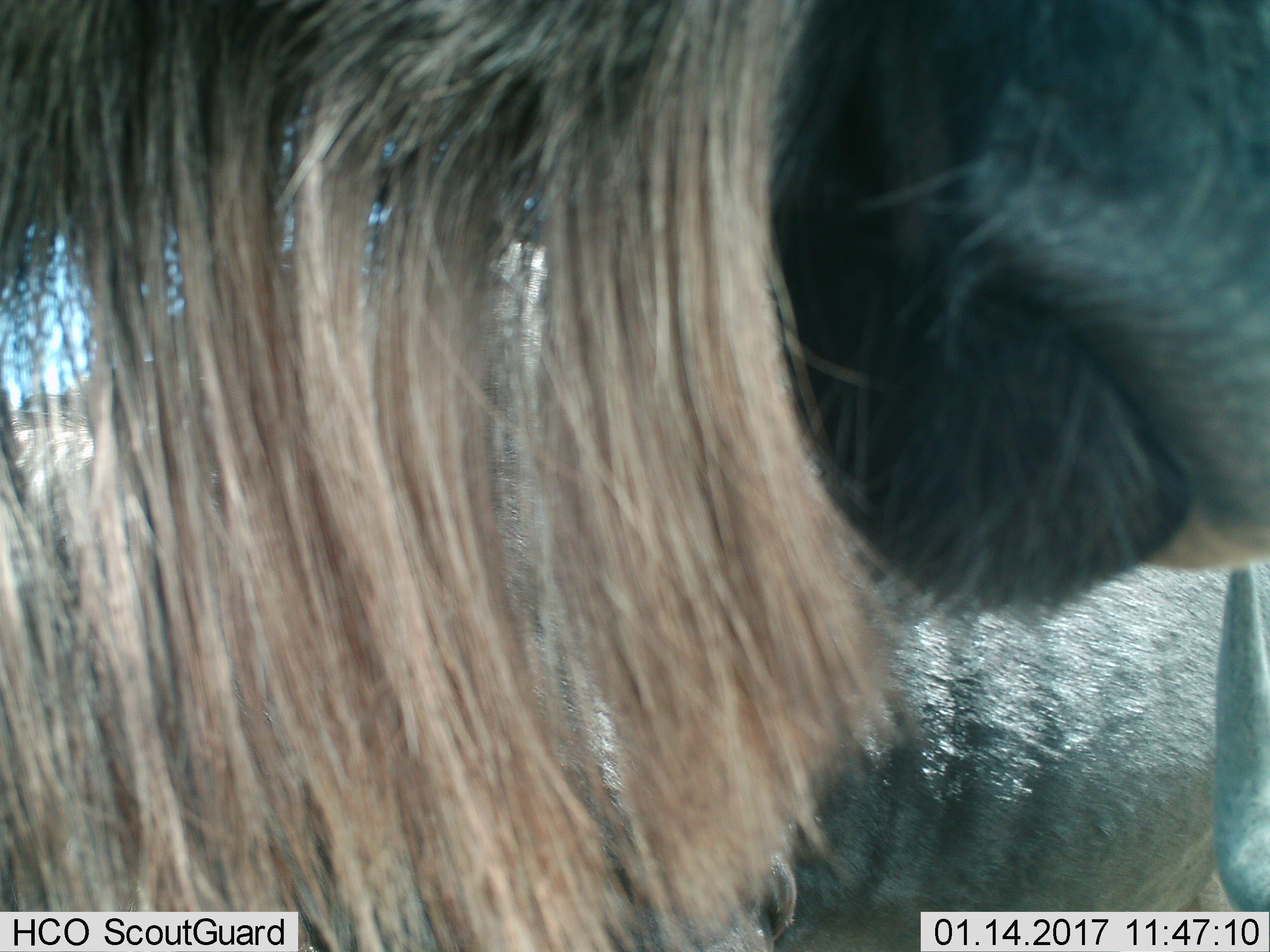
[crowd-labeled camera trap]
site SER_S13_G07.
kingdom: Animalia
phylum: Chordata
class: Mammalia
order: Artiodactyla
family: Bovidae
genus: Connochaetes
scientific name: Connochaetes taurinus taurinus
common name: blue wildebeest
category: wildebeestblue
Wildebeestblue (blue wildebeest) (Connochaetes taurinus taurinus), count 2. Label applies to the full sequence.